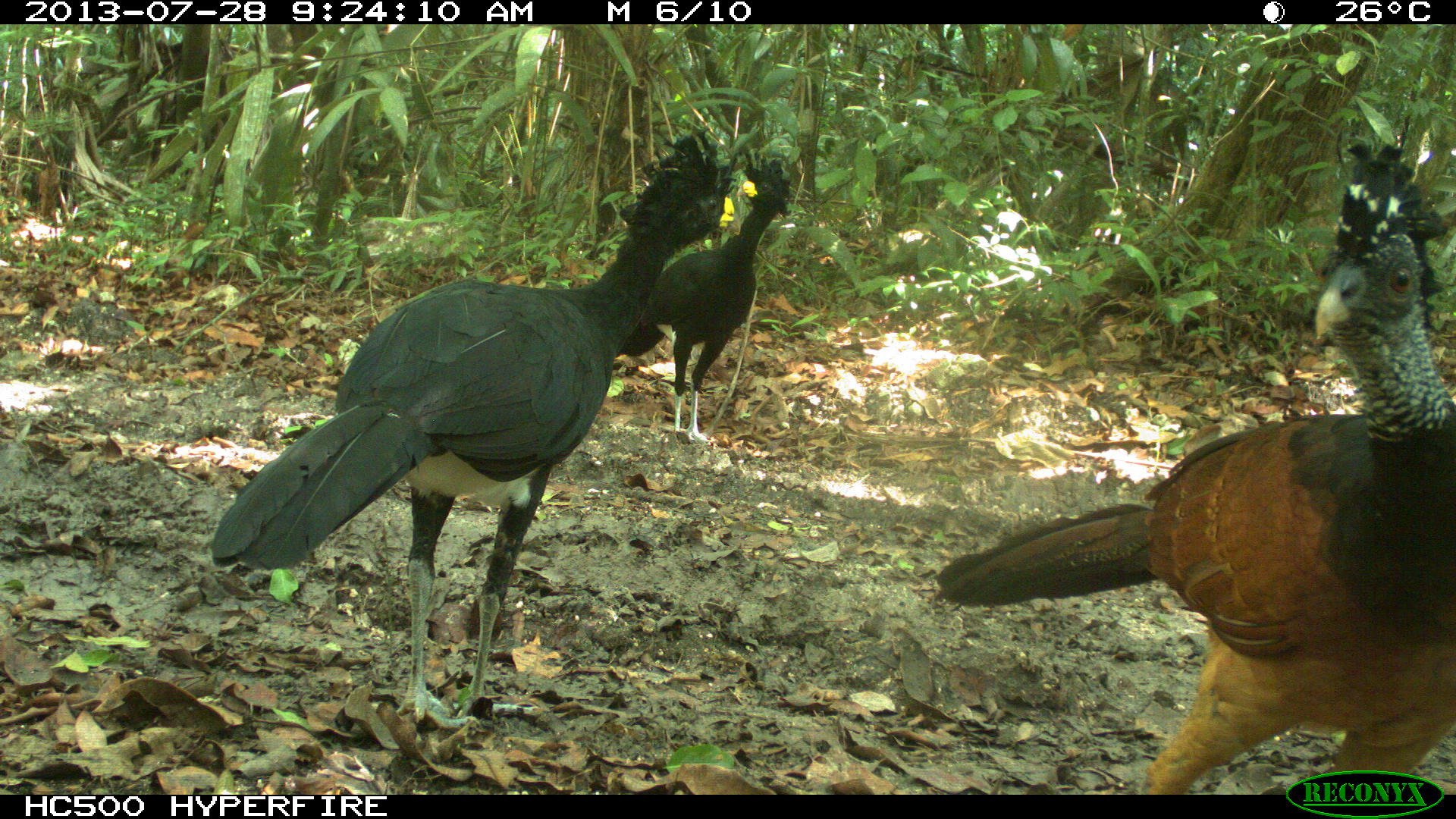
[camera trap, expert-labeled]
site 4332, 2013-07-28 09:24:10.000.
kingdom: Animalia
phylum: Chordata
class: Aves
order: Galliformes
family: Cracidae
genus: Crax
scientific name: Crax rubra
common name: great curassow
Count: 3.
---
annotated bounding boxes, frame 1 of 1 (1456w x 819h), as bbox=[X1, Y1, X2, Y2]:
crax rubra: bbox=[930, 131, 1456, 794]; bbox=[205, 130, 743, 730]; bbox=[617, 143, 794, 439]